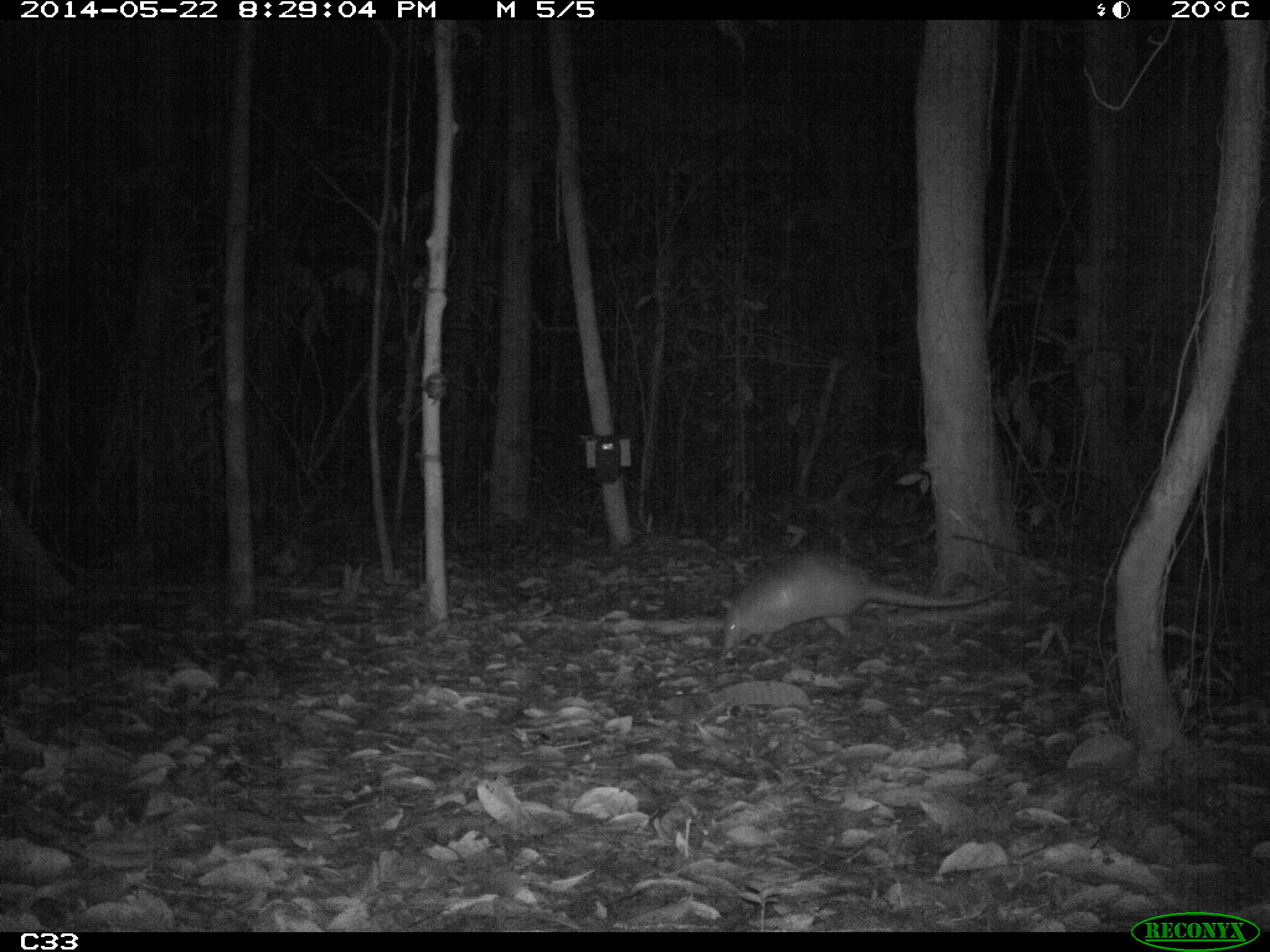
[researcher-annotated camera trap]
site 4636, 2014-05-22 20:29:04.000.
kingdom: Animalia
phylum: Chordata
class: Mammalia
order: Cingulata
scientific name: Cingulata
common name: armadillo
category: unknown armadillo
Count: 1.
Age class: adult.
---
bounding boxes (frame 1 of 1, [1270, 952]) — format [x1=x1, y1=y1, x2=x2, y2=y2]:
unknown armadillo: [x1=720, y1=553, x2=1018, y2=650]